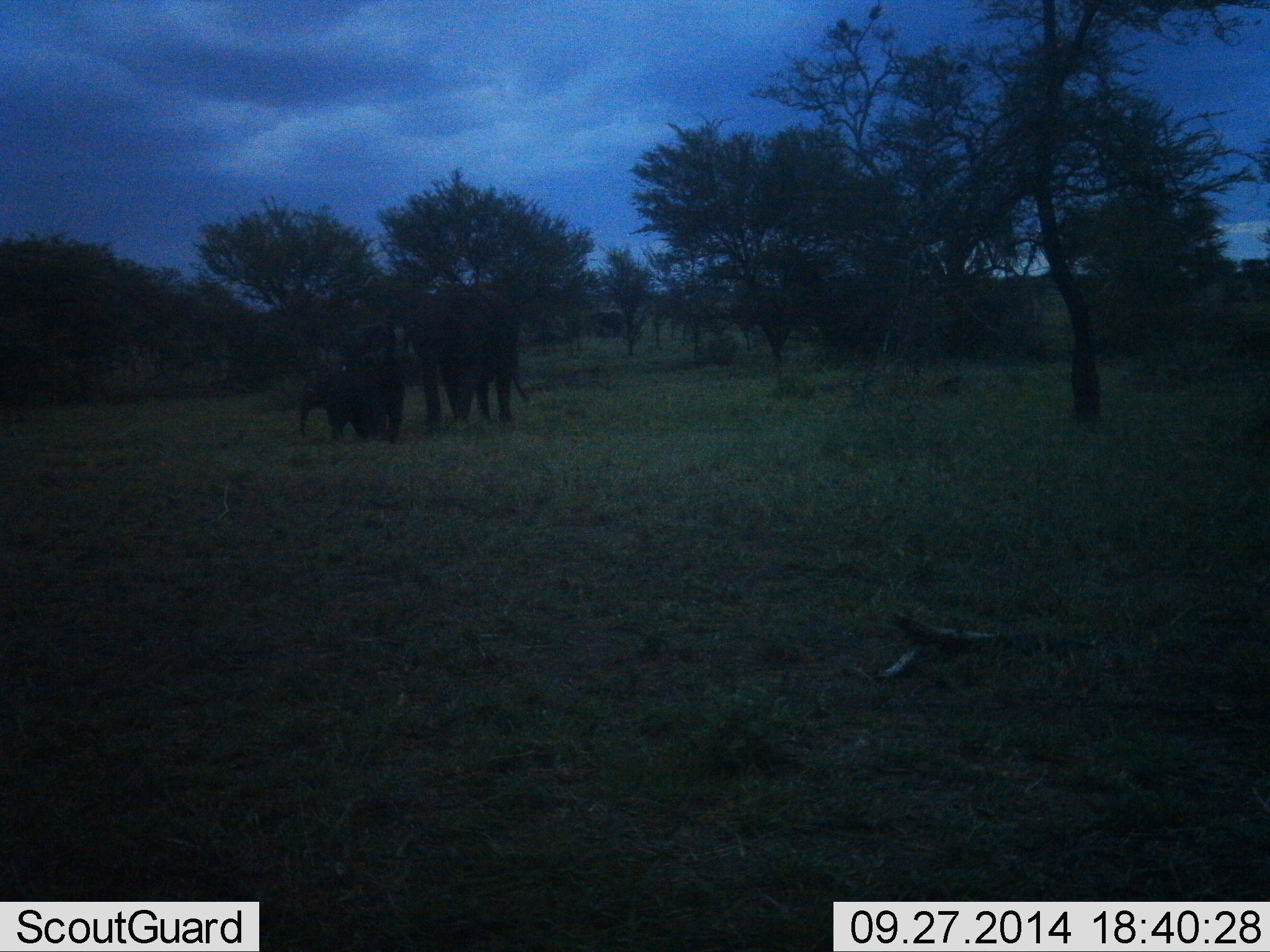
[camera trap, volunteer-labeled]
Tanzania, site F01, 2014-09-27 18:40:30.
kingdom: Animalia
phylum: Chordata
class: Mammalia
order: Proboscidea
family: Elephantidae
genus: Loxodonta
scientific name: Loxodonta africana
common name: african bush elephant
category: elephant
Elephant (african bush elephant) (Loxodonta africana), count 2. Behavior (volunteer vote fractions): standing 70%, resting 0%, moving 30%, interacting 0%. Young present (vote fraction): 80%. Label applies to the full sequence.